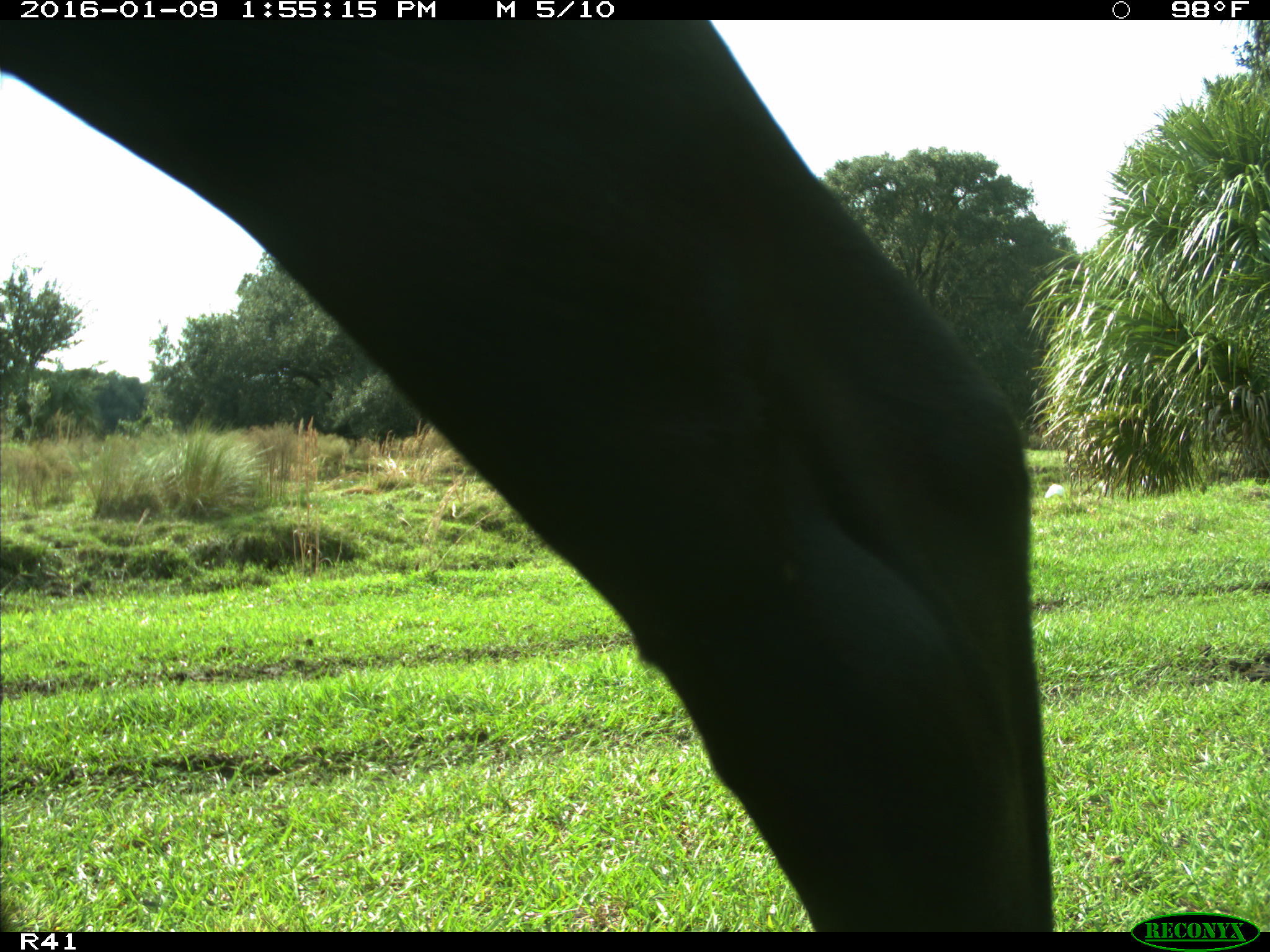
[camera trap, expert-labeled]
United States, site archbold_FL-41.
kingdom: Animalia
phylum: Chordata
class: Mammalia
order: Artiodactyla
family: Bovidae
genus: Bos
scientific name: Bos taurus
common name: domestic cow